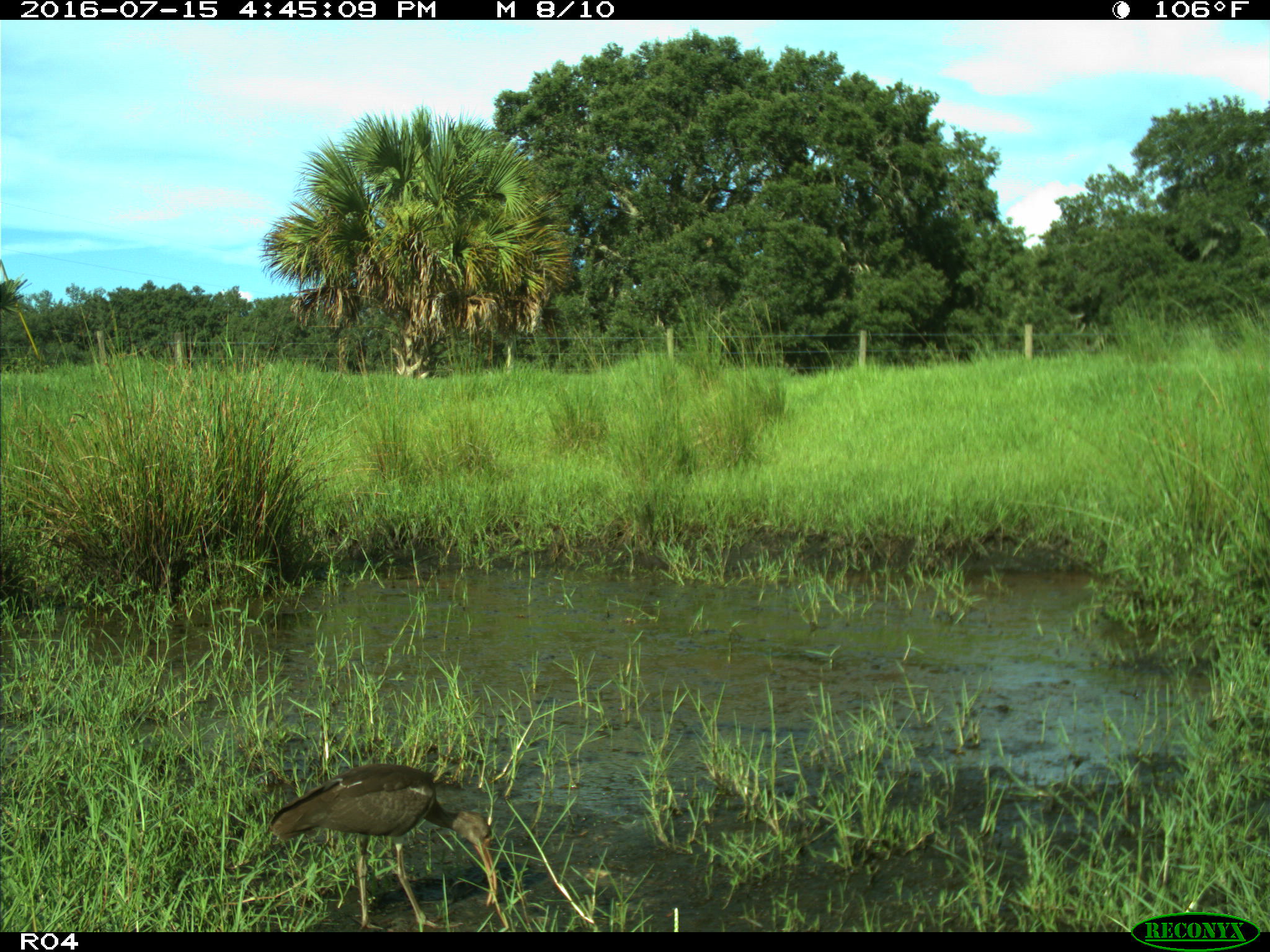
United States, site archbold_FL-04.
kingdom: Animalia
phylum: Chordata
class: Aves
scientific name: Aves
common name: birds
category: unidentified bird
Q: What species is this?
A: Unidentified bird (birds) (Aves).